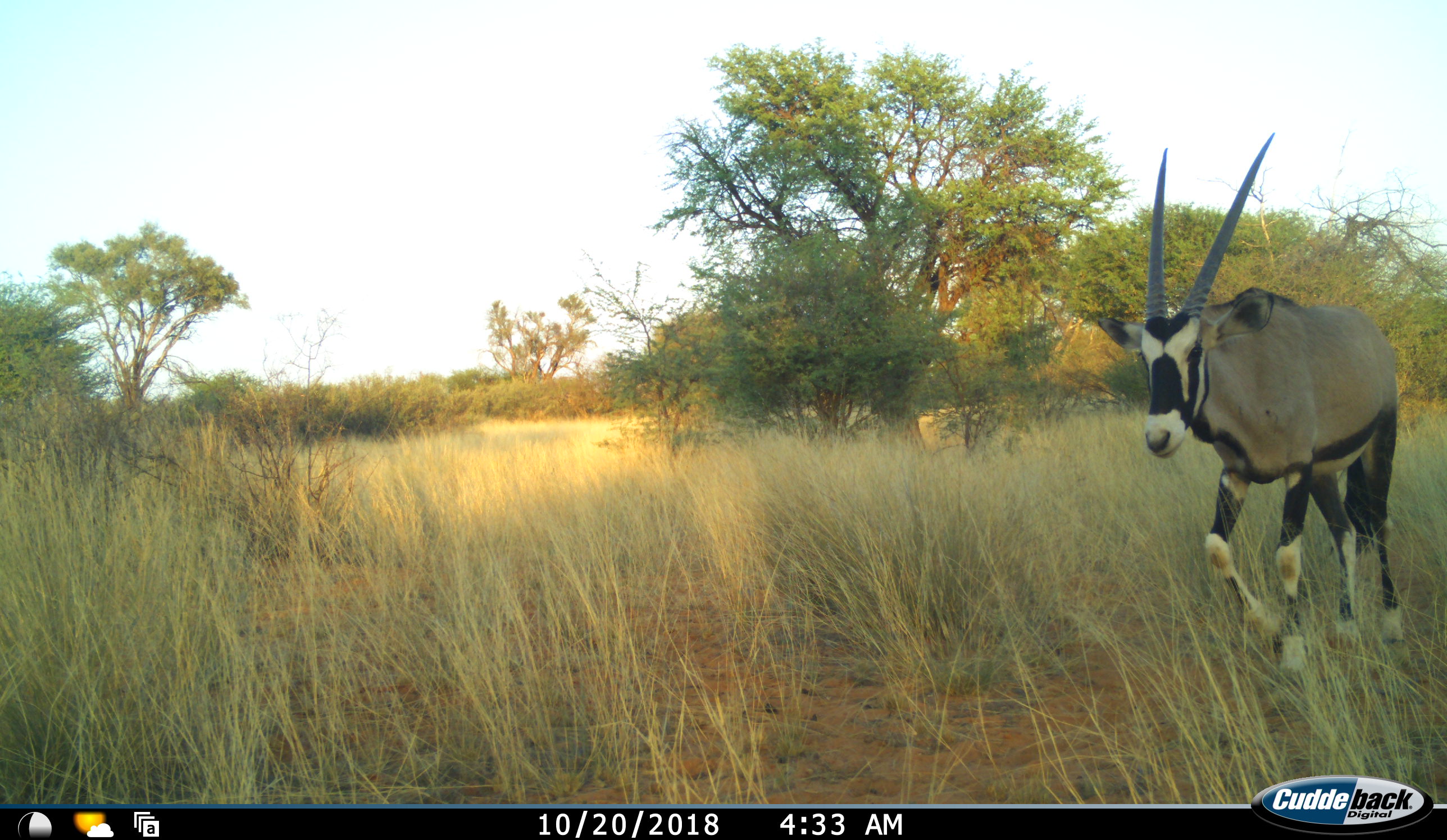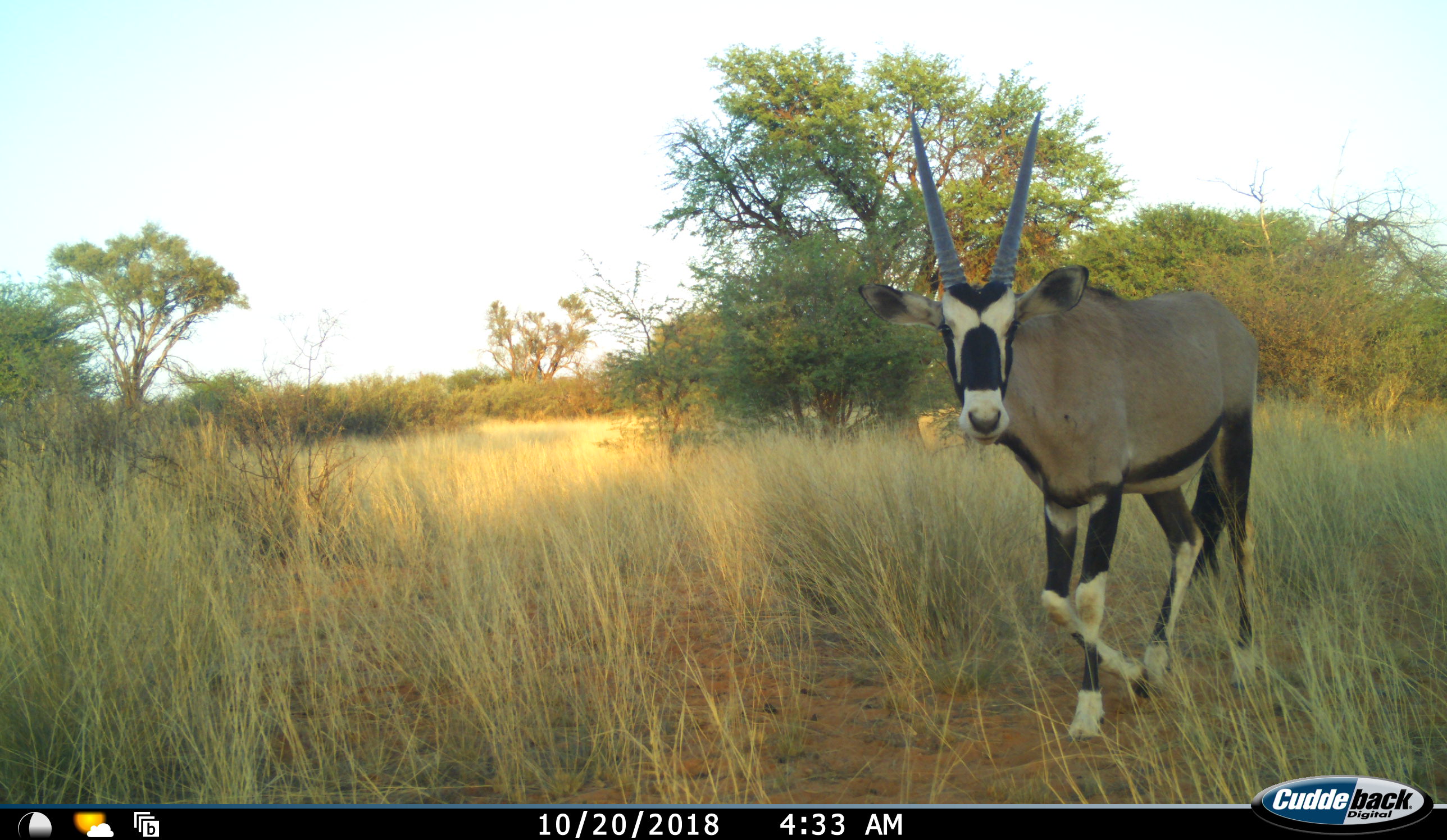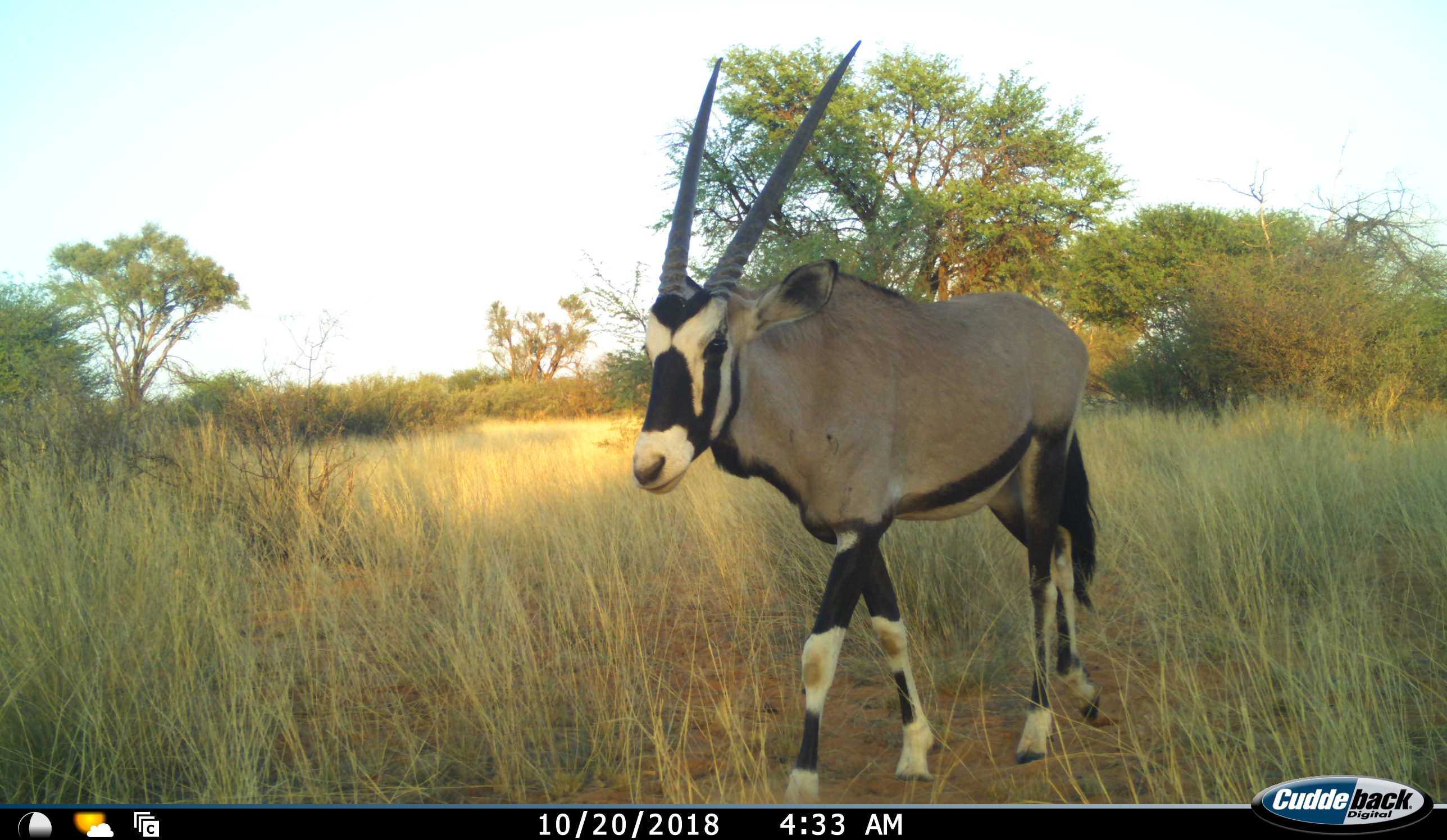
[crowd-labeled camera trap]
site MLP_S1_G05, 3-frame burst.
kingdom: Animalia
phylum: Chordata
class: Mammalia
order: Artiodactyla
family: Bovidae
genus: Oryx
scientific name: Oryx gazella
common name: gemsbok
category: oryx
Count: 1.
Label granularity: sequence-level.